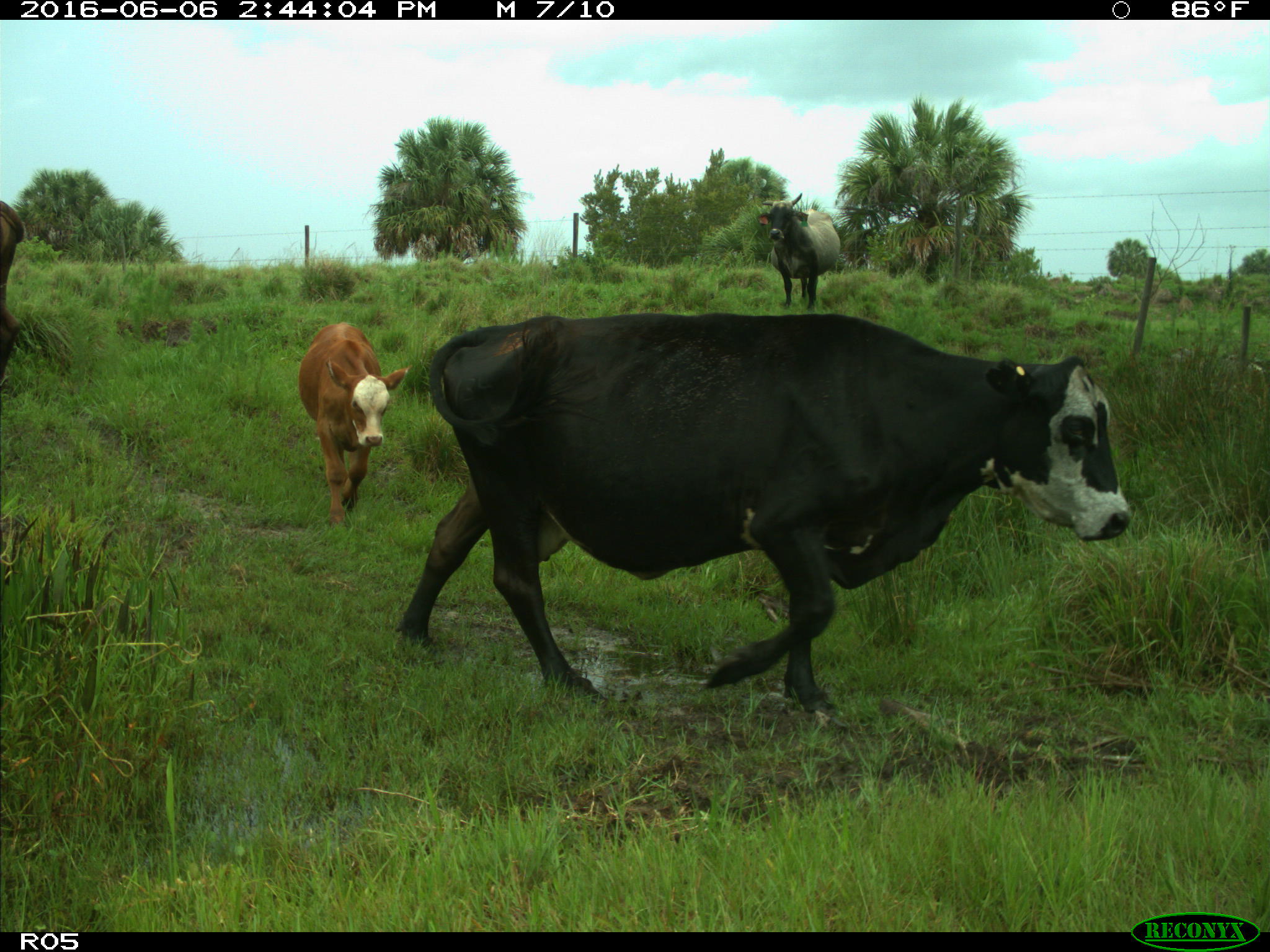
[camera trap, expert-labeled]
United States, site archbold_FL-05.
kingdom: Animalia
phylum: Chordata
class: Mammalia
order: Artiodactyla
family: Bovidae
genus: Bos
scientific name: Bos taurus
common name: domestic cow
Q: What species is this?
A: Bos taurus (domestic cow).